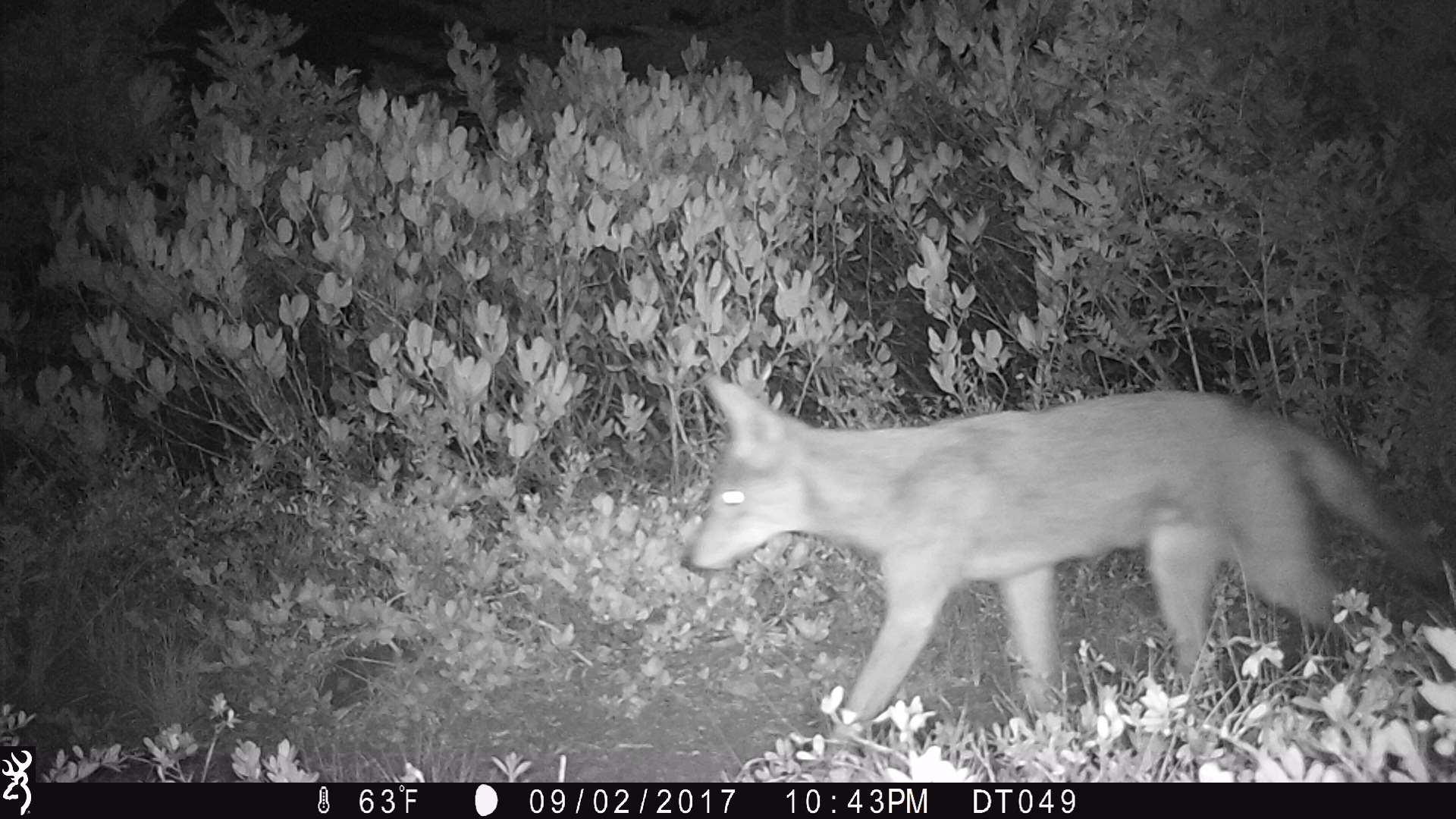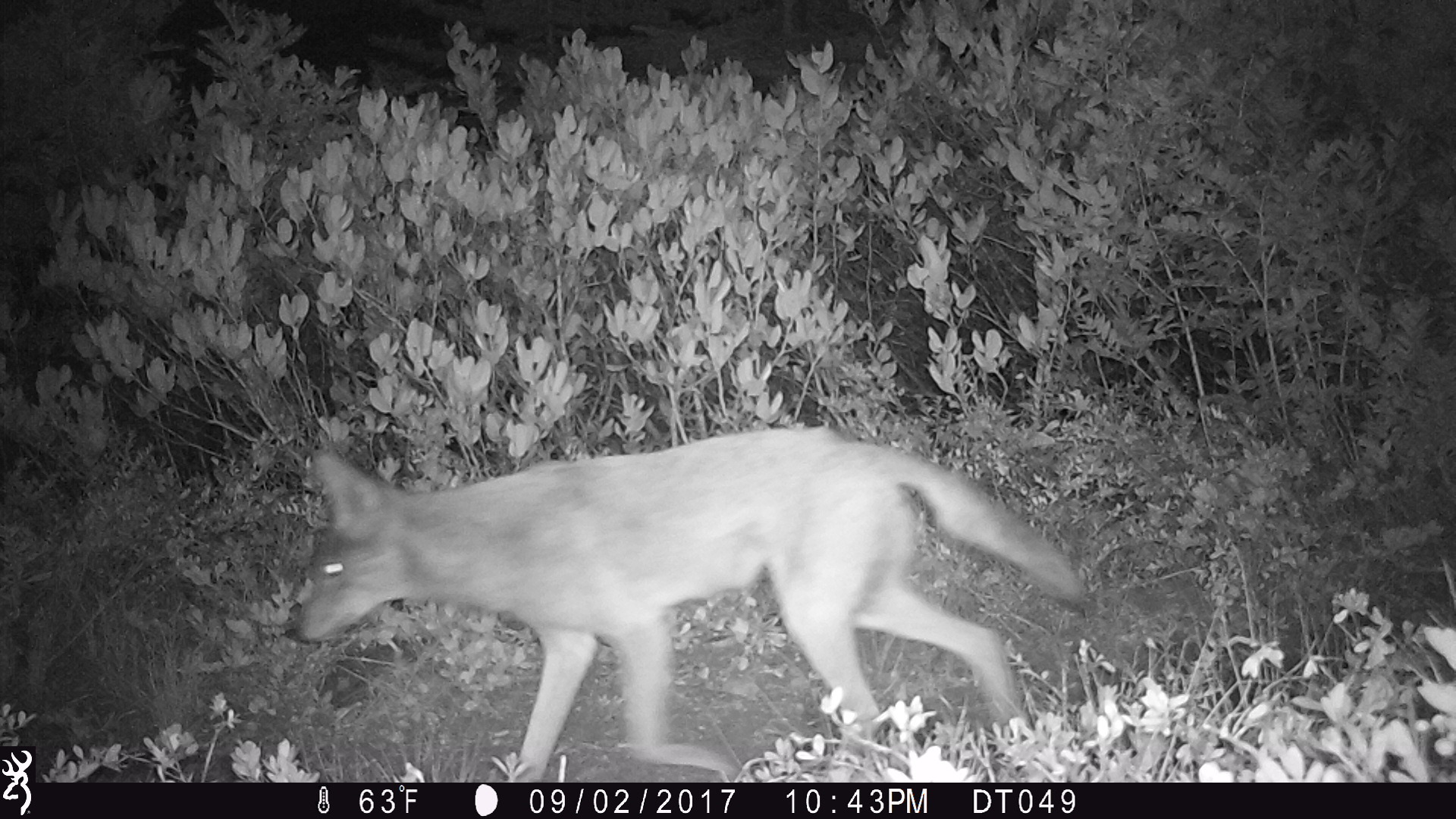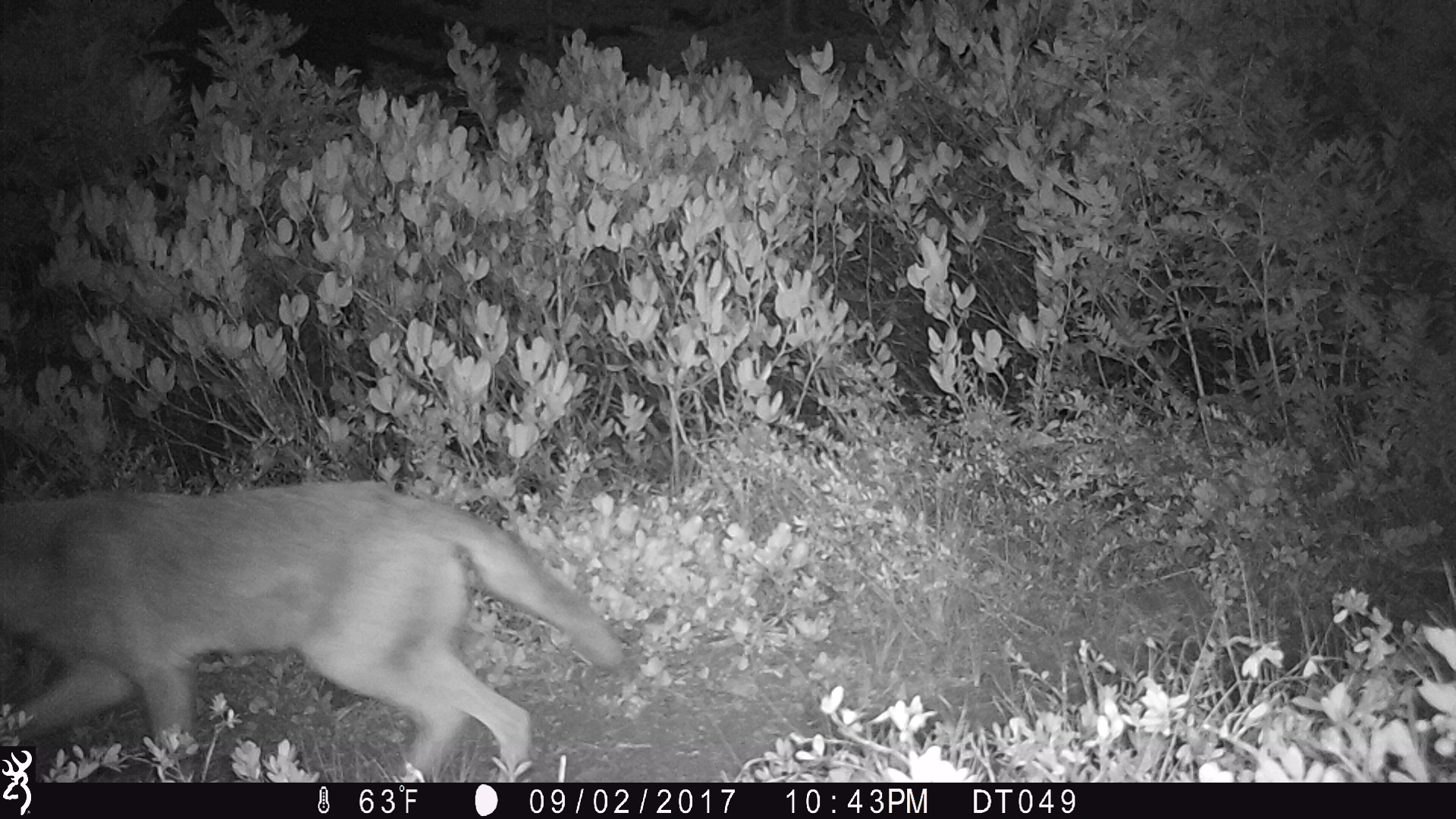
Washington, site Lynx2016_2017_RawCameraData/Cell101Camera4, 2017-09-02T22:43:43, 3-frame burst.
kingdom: Animalia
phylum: Chordata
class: Mammalia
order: Carnivora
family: Canidae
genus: Canis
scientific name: Canis latrans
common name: coyote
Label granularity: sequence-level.